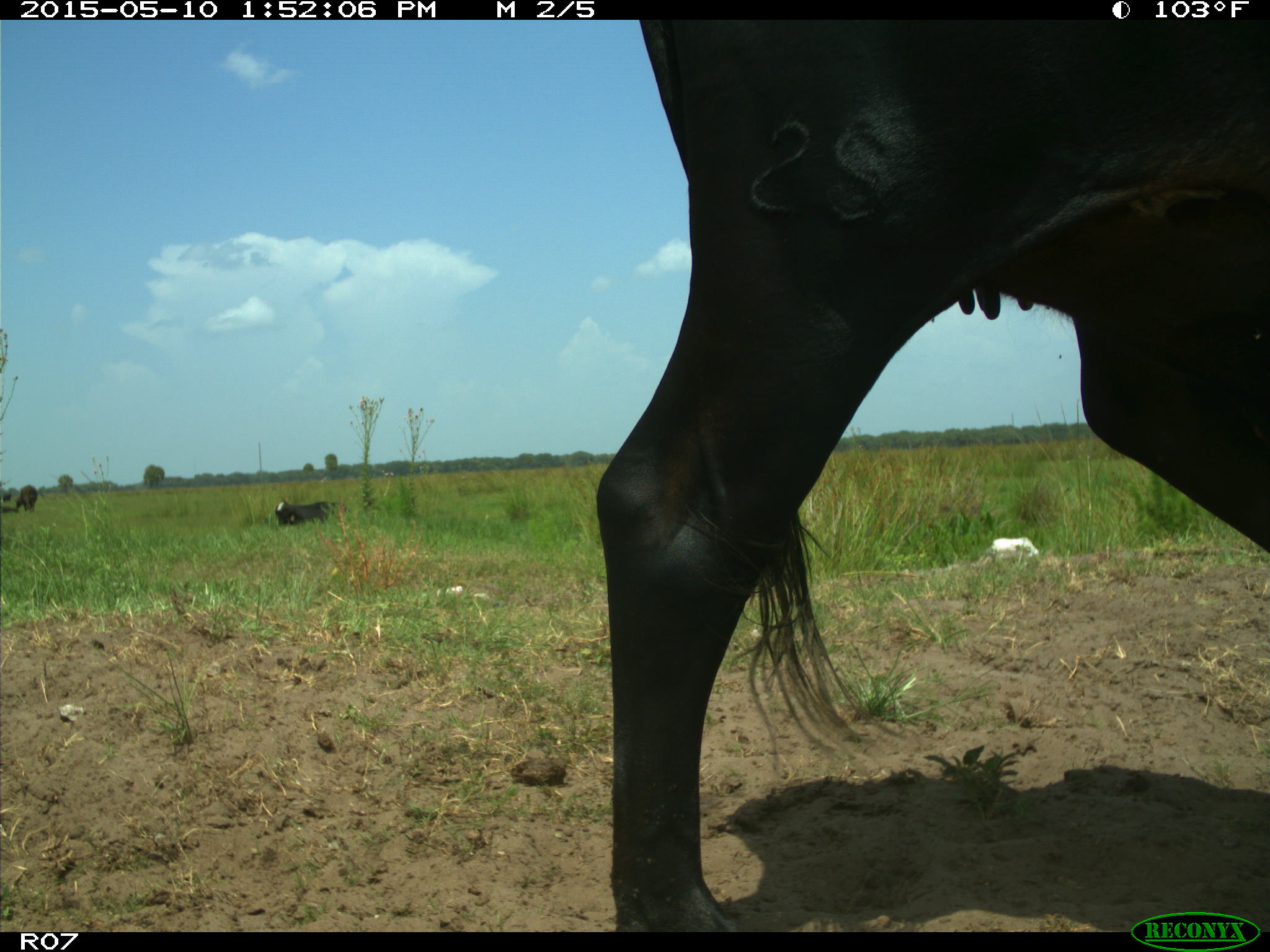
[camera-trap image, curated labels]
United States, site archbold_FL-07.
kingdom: Animalia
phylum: Chordata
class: Mammalia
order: Artiodactyla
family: Bovidae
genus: Bos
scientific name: Bos taurus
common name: domestic cow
Bos taurus (domestic cow).